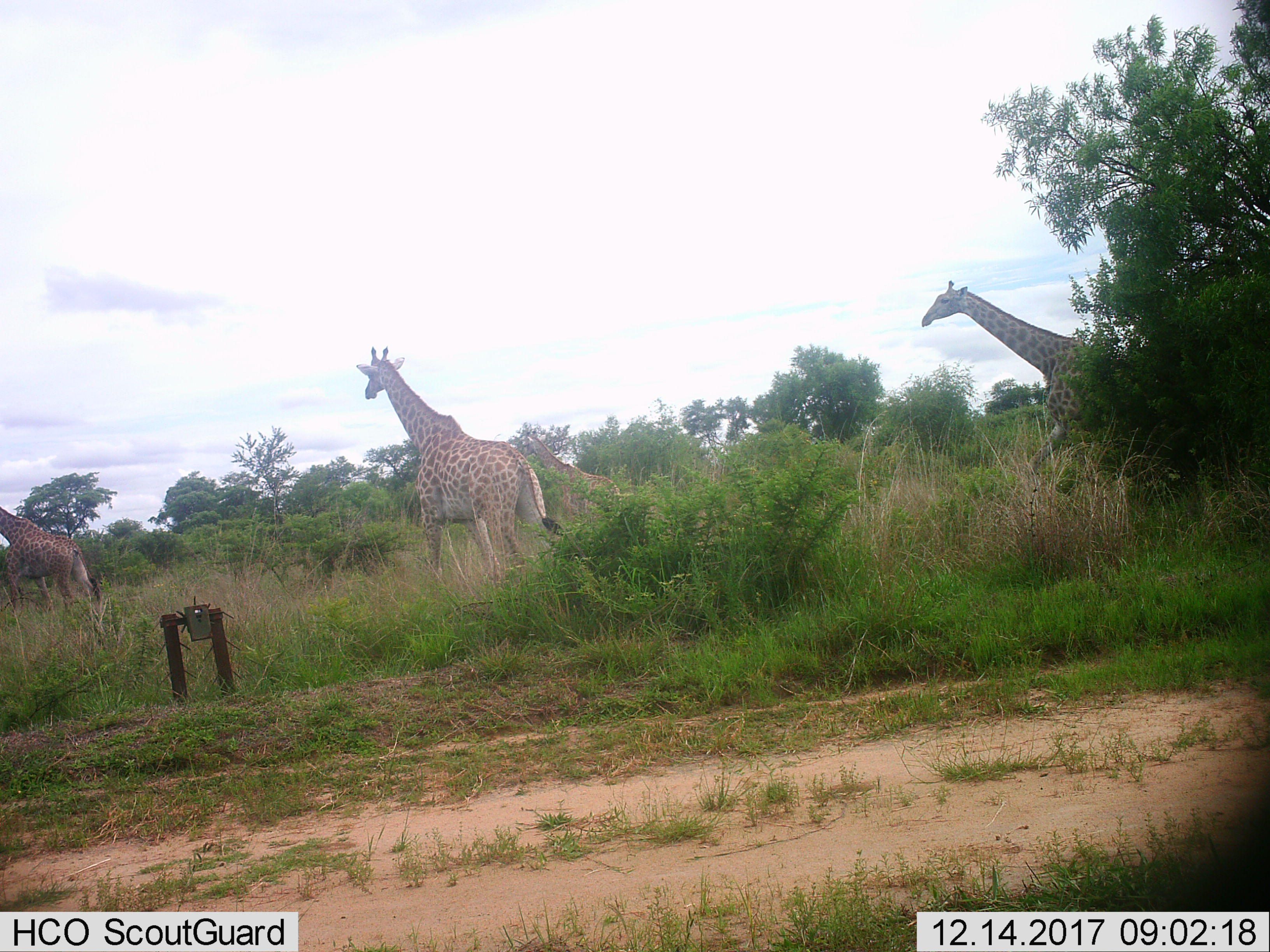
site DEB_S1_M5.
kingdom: Animalia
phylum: Chordata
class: Mammalia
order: Artiodactyla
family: Giraffidae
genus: Giraffa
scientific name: Giraffa camelopardalis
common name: giraffe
Giraffe (Giraffa camelopardalis), count 4. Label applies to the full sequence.